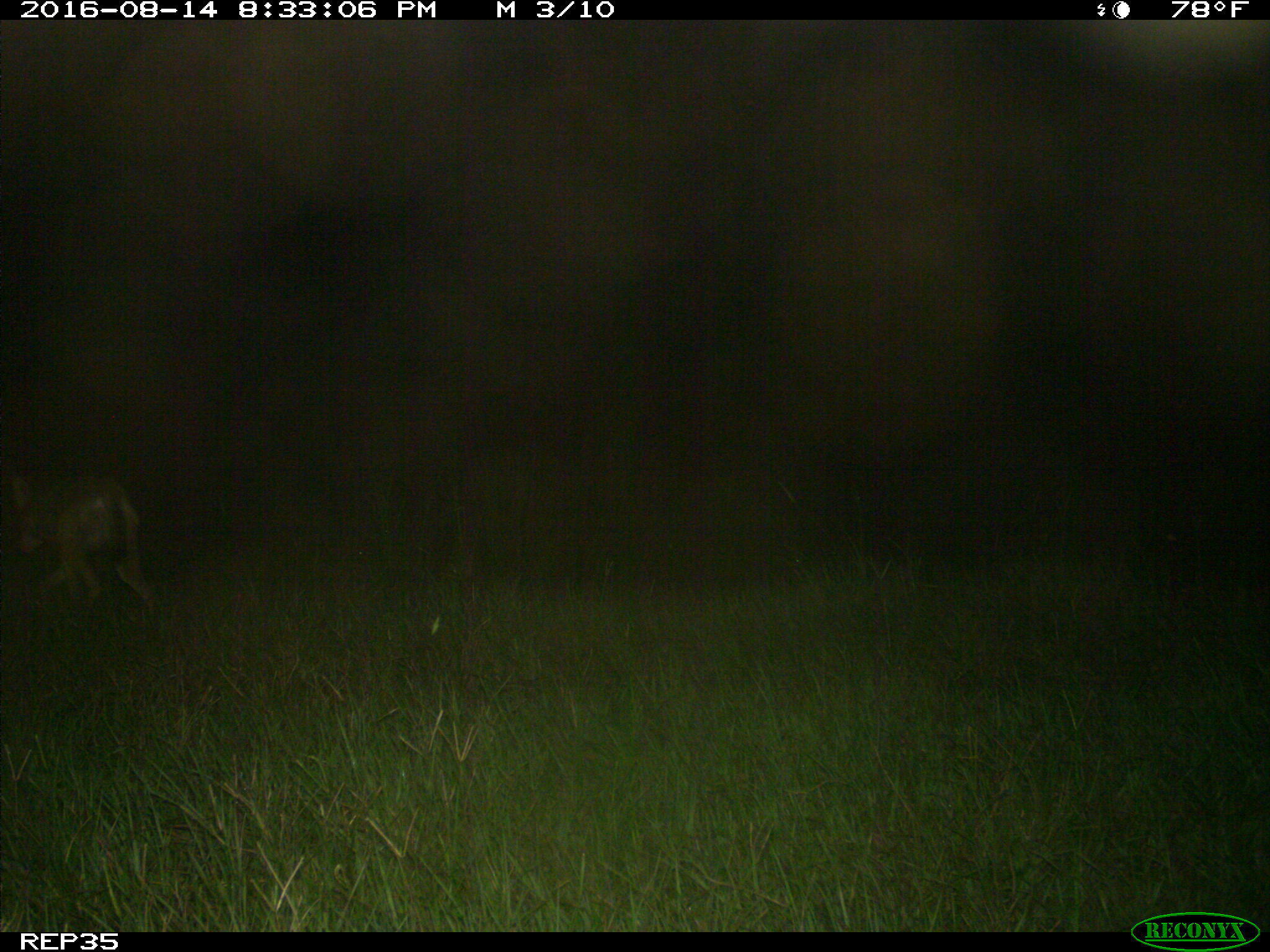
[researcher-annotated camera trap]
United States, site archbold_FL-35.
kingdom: Animalia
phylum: Chordata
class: Mammalia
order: Carnivora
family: Canidae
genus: Canis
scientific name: Canis latrans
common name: coyote